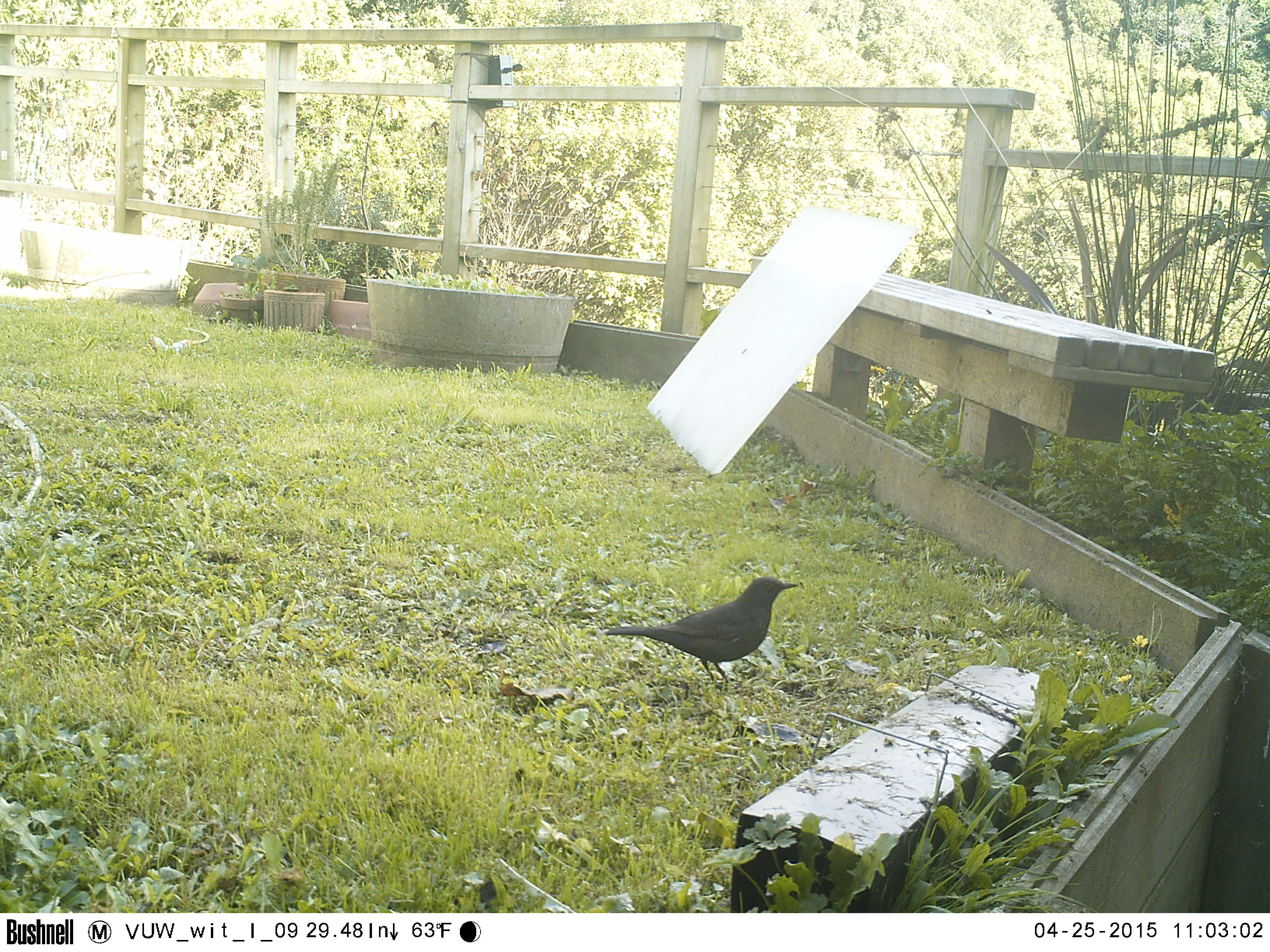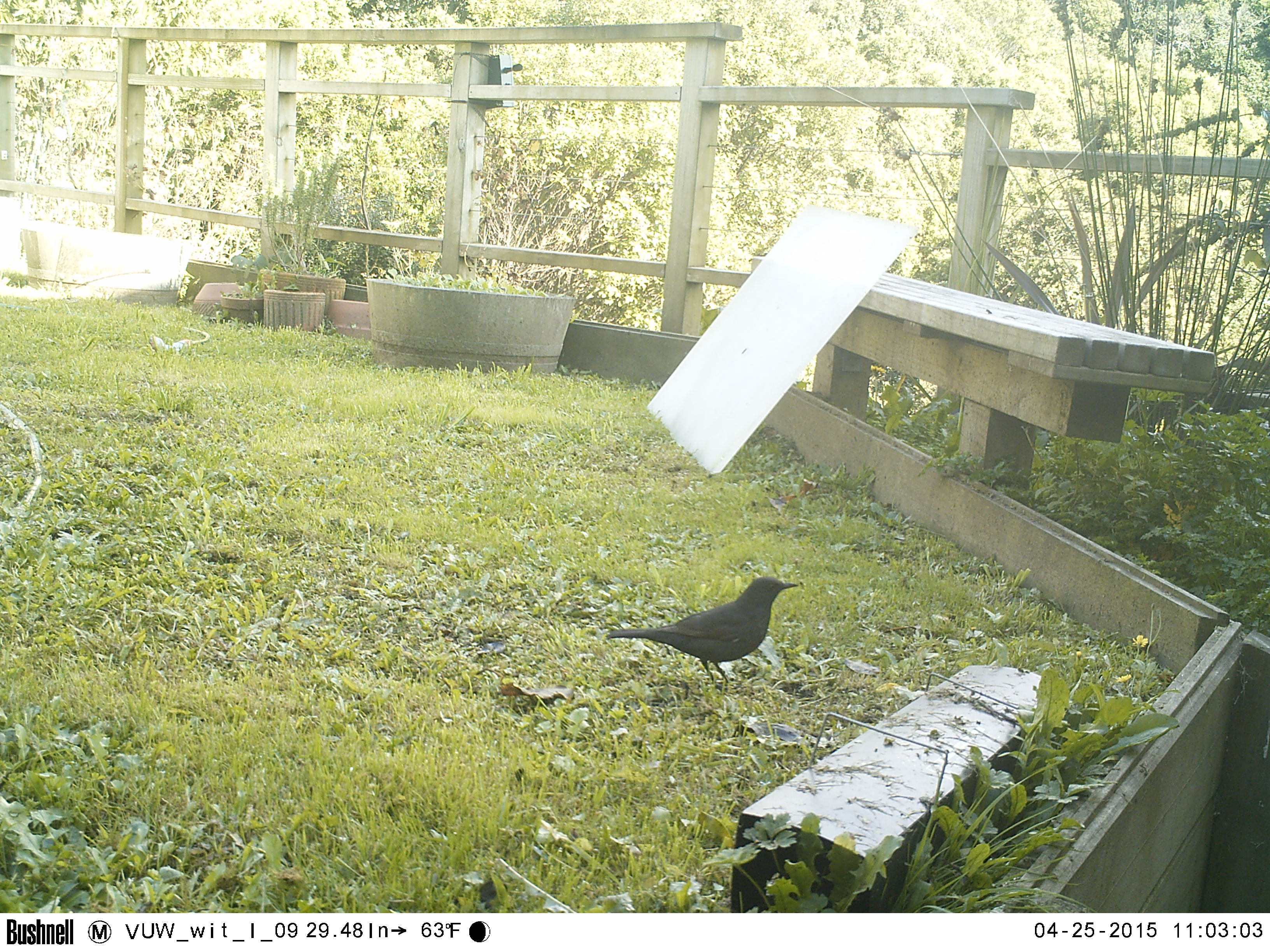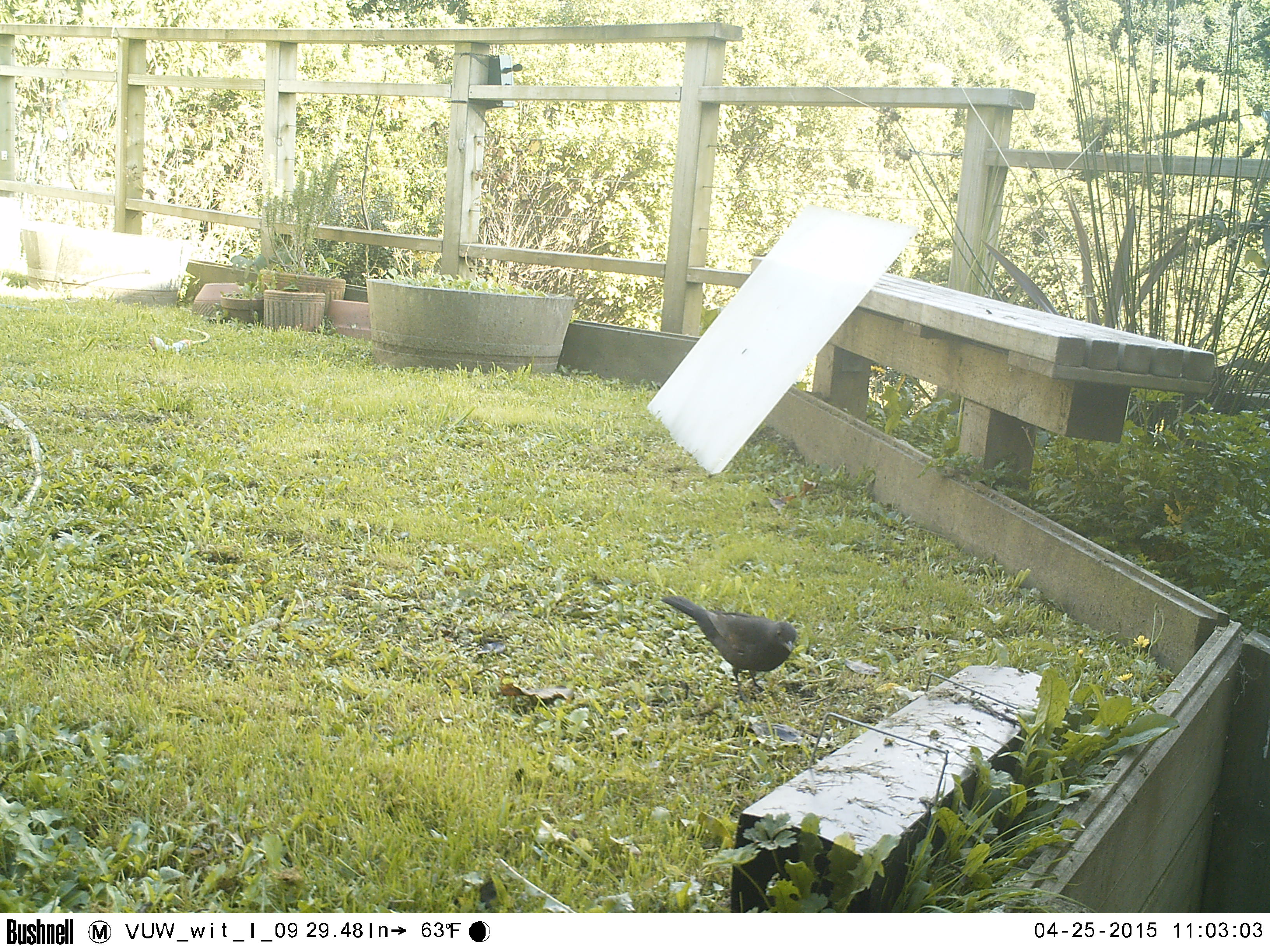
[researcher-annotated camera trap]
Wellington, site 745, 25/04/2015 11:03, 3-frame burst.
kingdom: Animalia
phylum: Chordata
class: Aves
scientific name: Aves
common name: bird